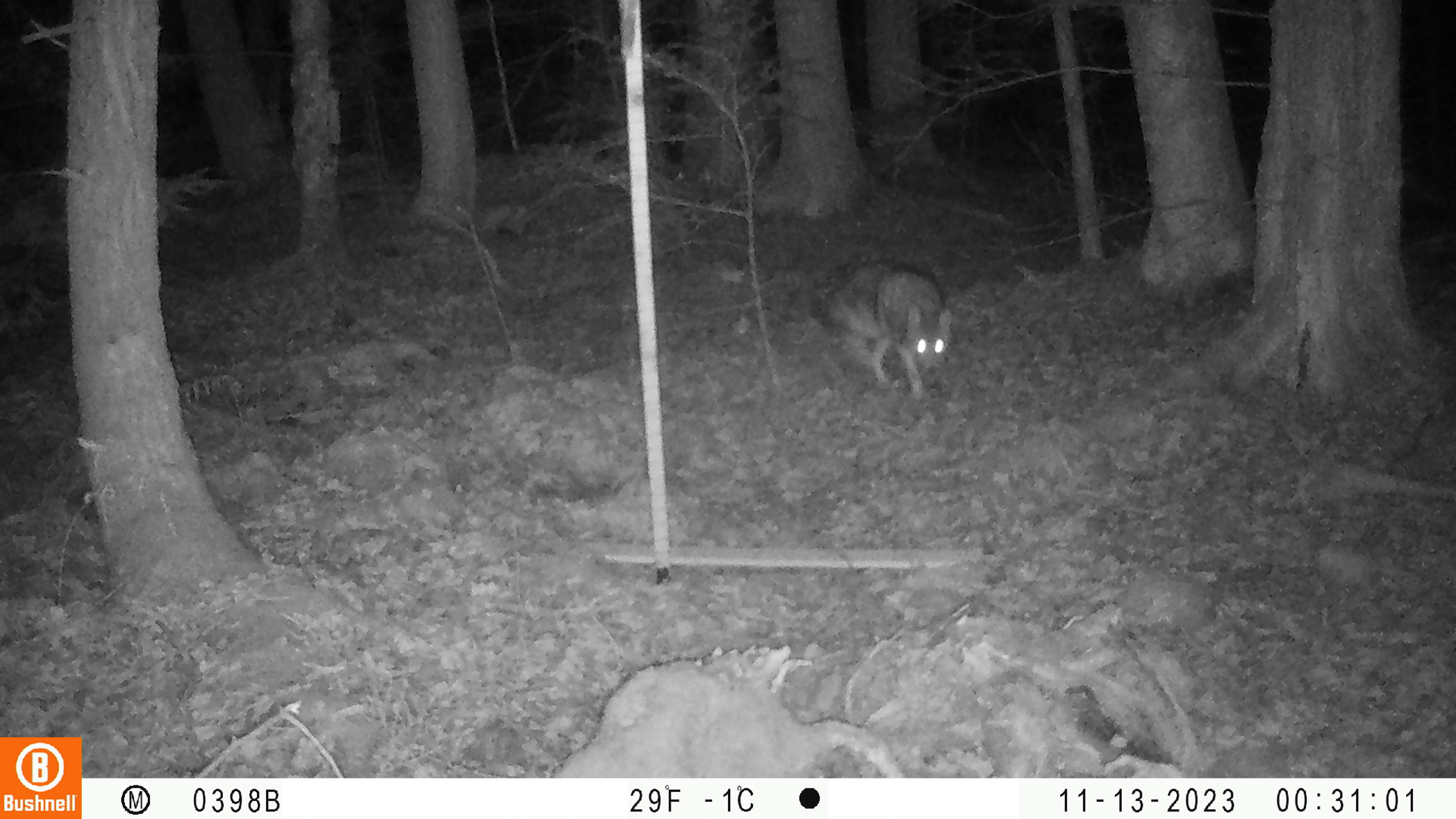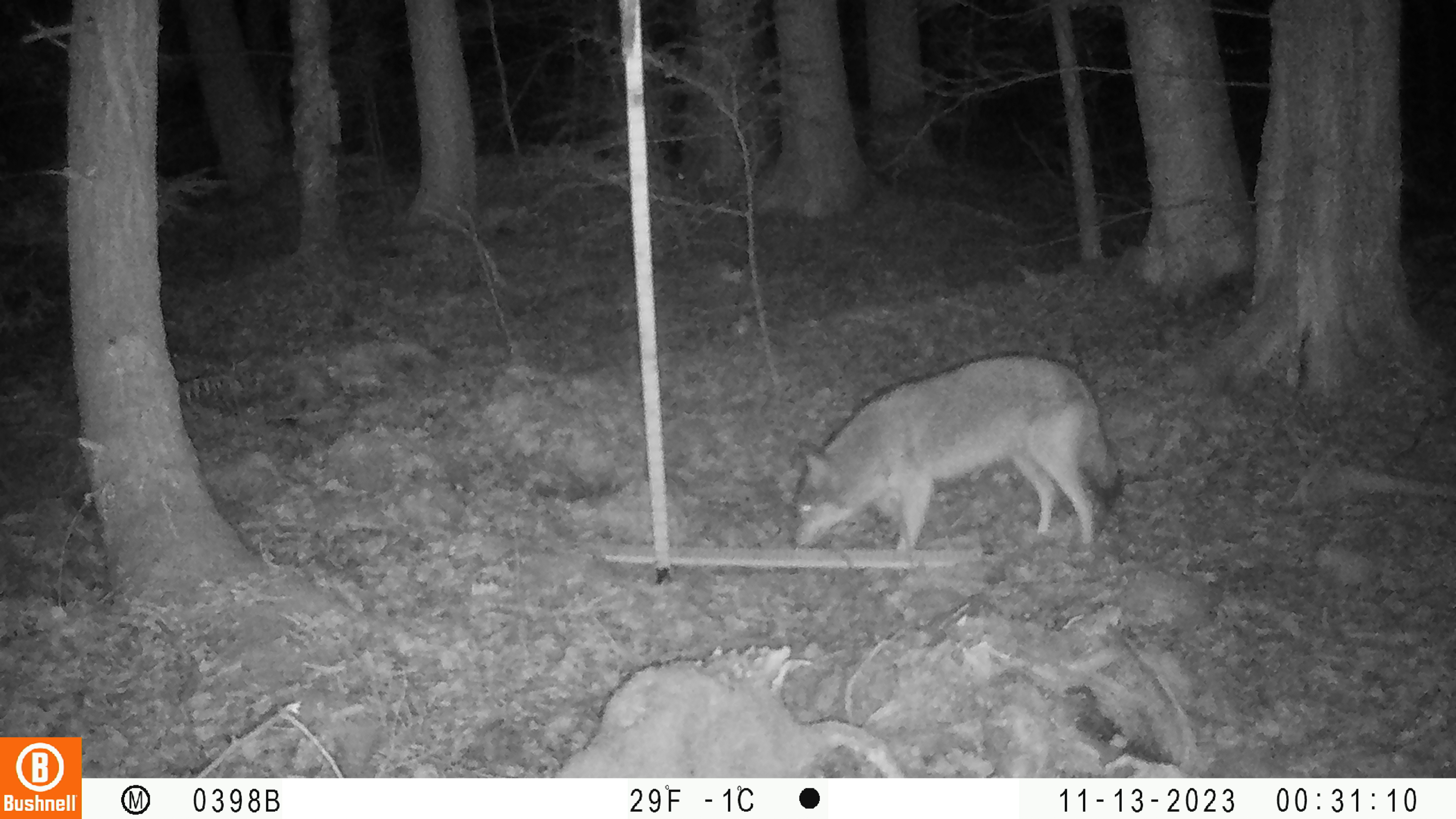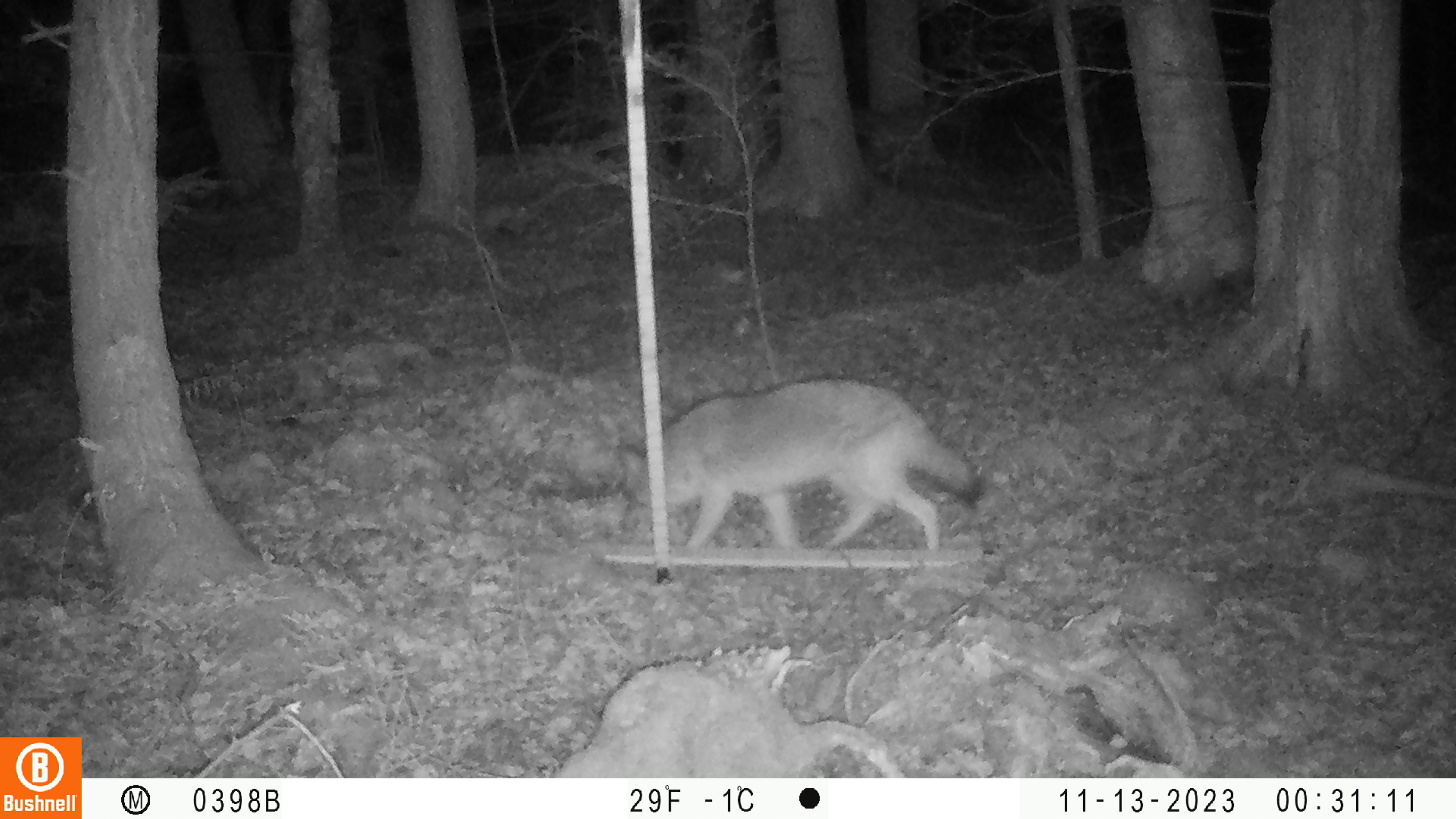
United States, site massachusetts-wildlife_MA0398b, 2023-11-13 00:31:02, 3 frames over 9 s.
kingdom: Animalia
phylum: Chordata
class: Mammalia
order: Carnivora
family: Canidae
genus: Canis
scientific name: Canis latrans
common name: coyote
Coyote (Canis latrans).